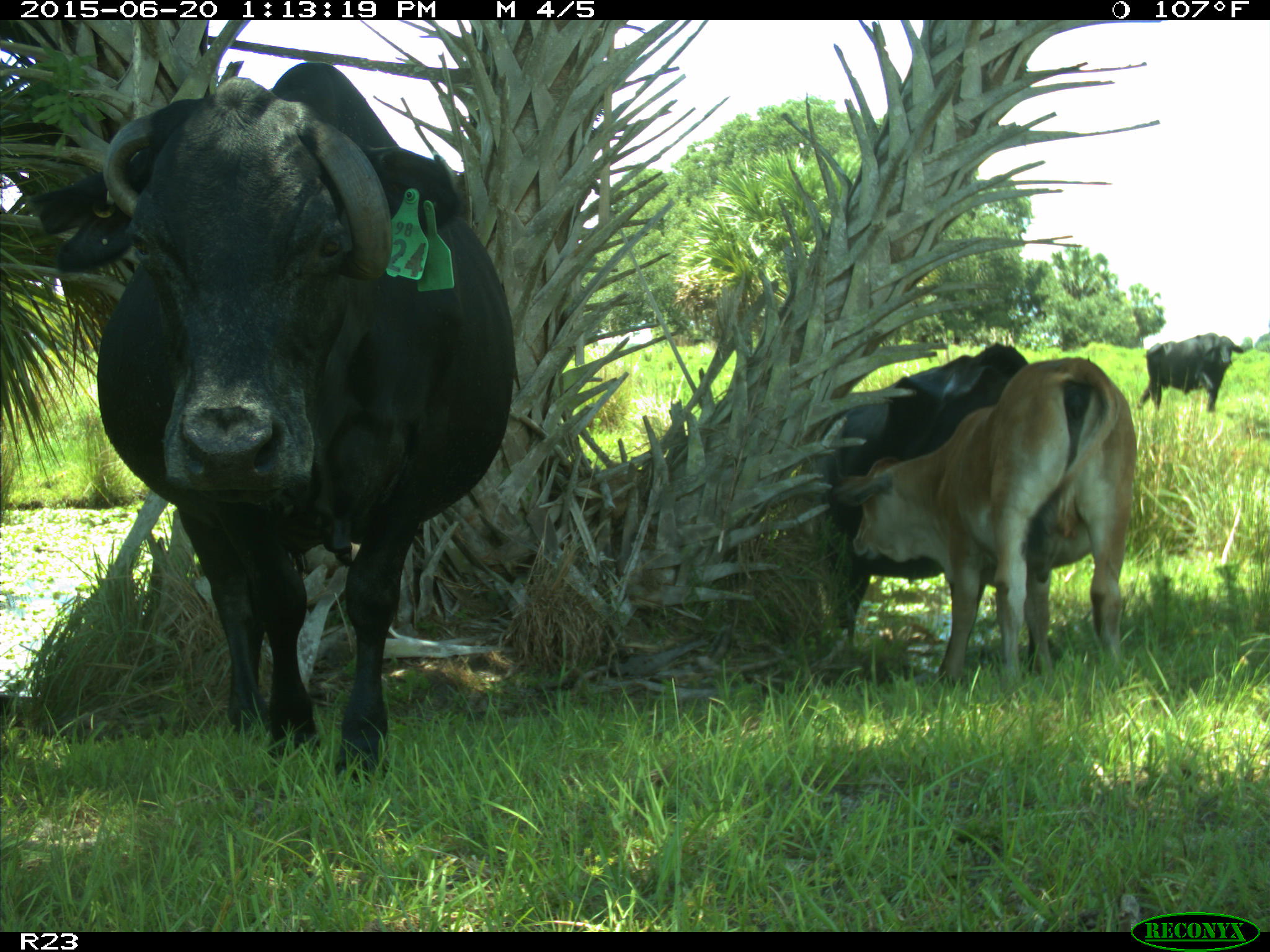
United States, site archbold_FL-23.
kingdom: Animalia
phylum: Chordata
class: Mammalia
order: Artiodactyla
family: Bovidae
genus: Bos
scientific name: Bos taurus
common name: domestic cow